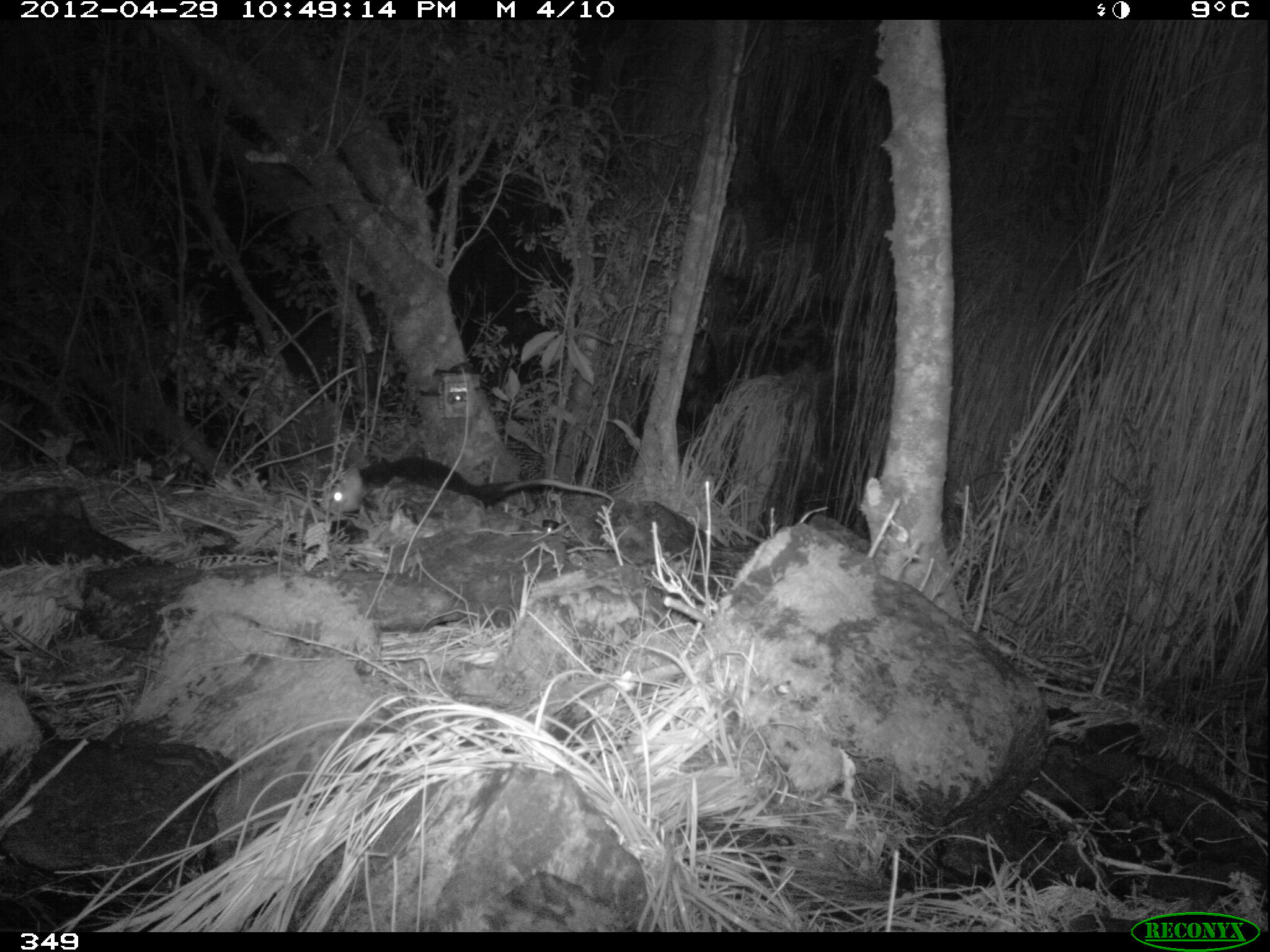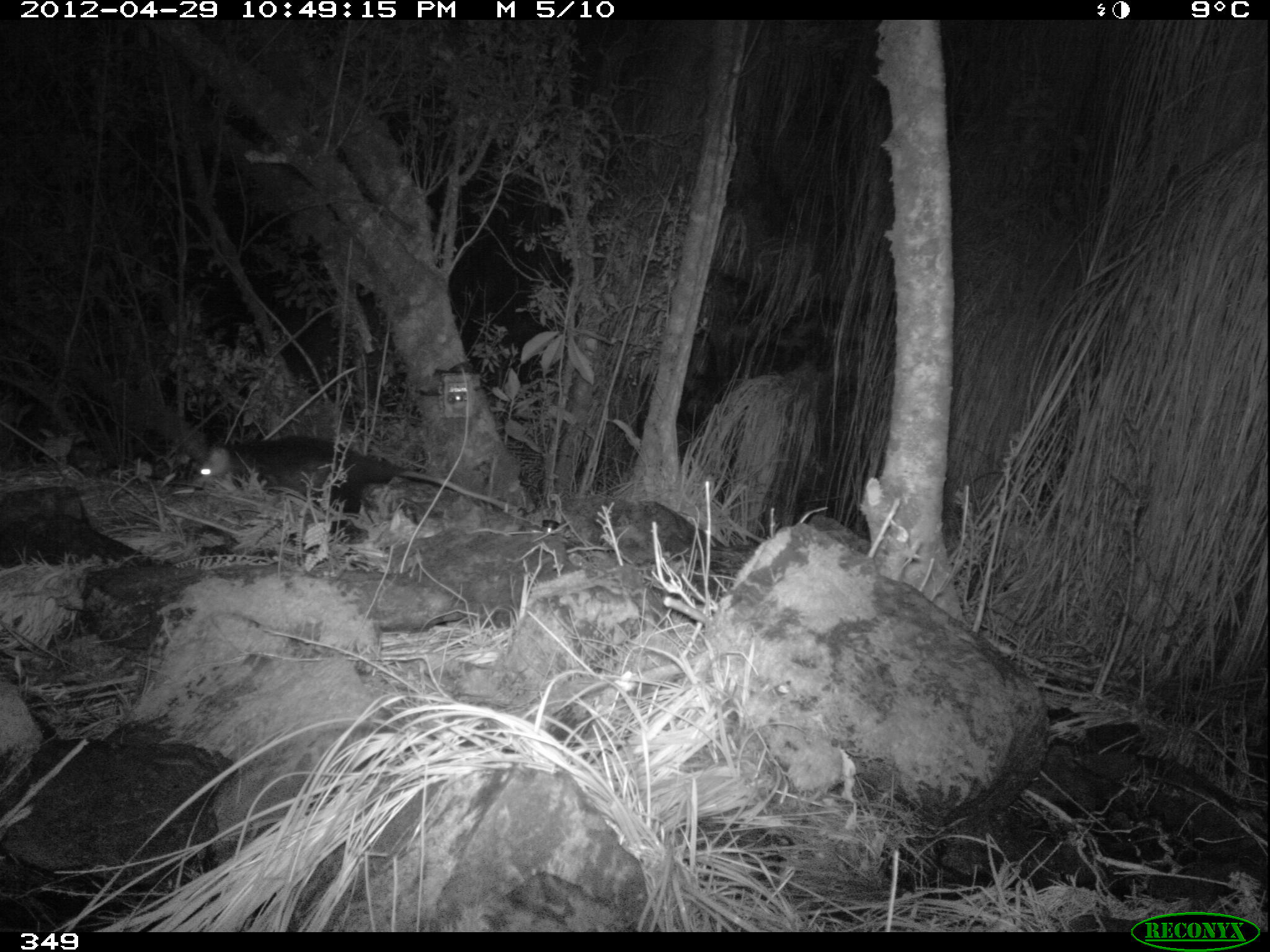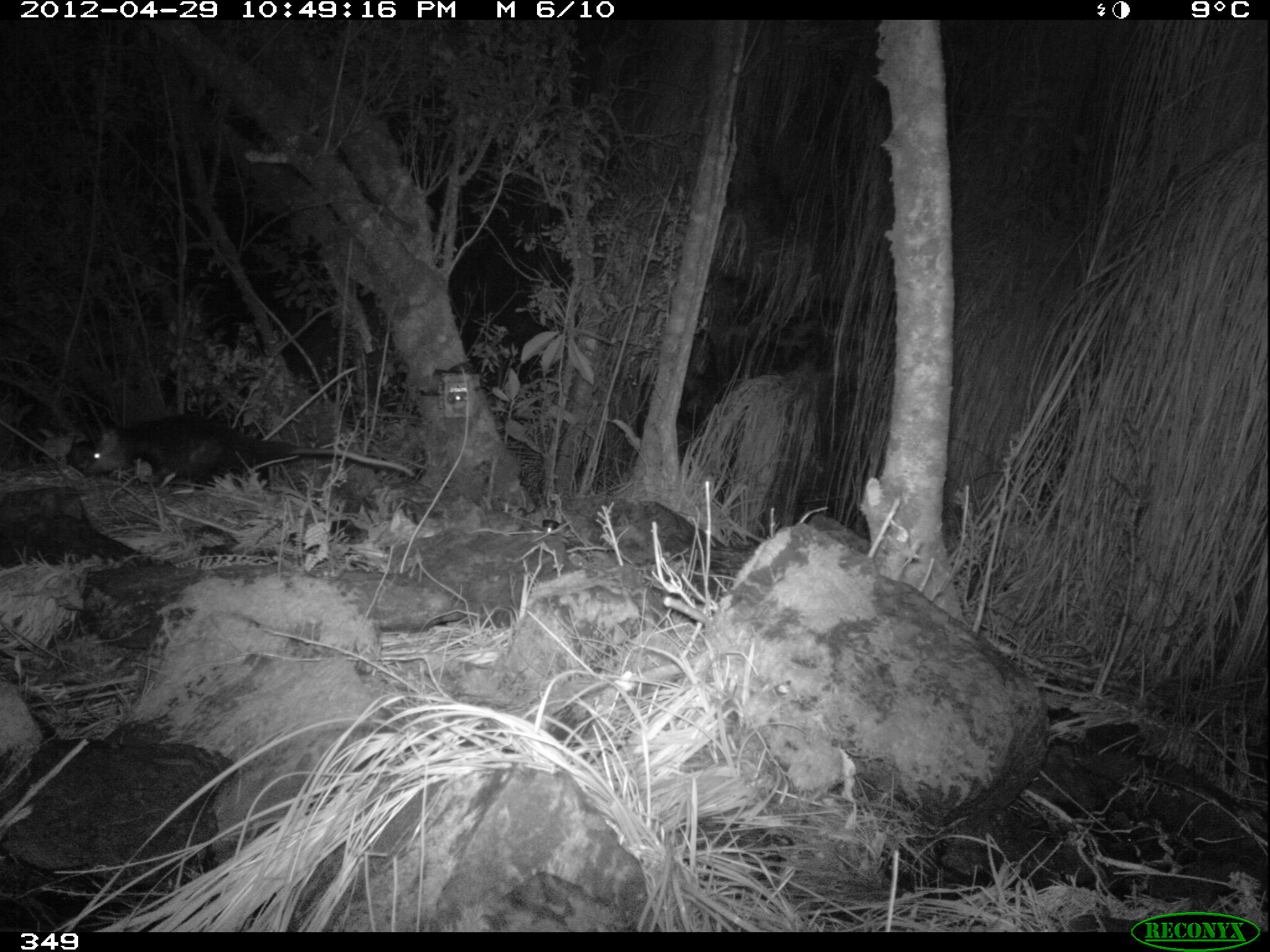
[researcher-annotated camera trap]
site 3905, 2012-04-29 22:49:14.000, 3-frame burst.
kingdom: Animalia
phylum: Chordata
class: Mammalia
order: Didelphimorphia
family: Didelphidae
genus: Didelphis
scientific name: Didelphis pernigra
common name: andean white-eared opossum